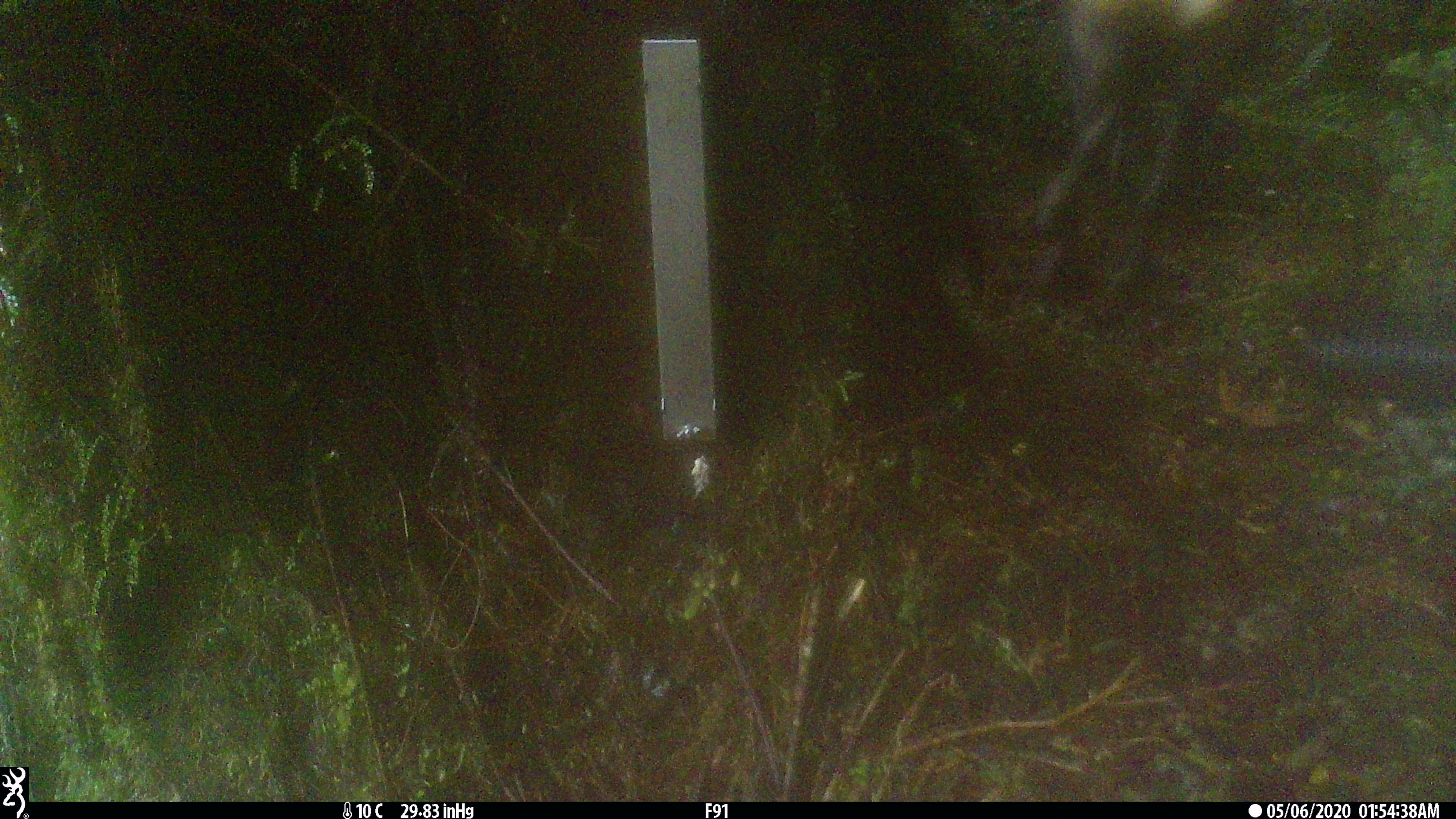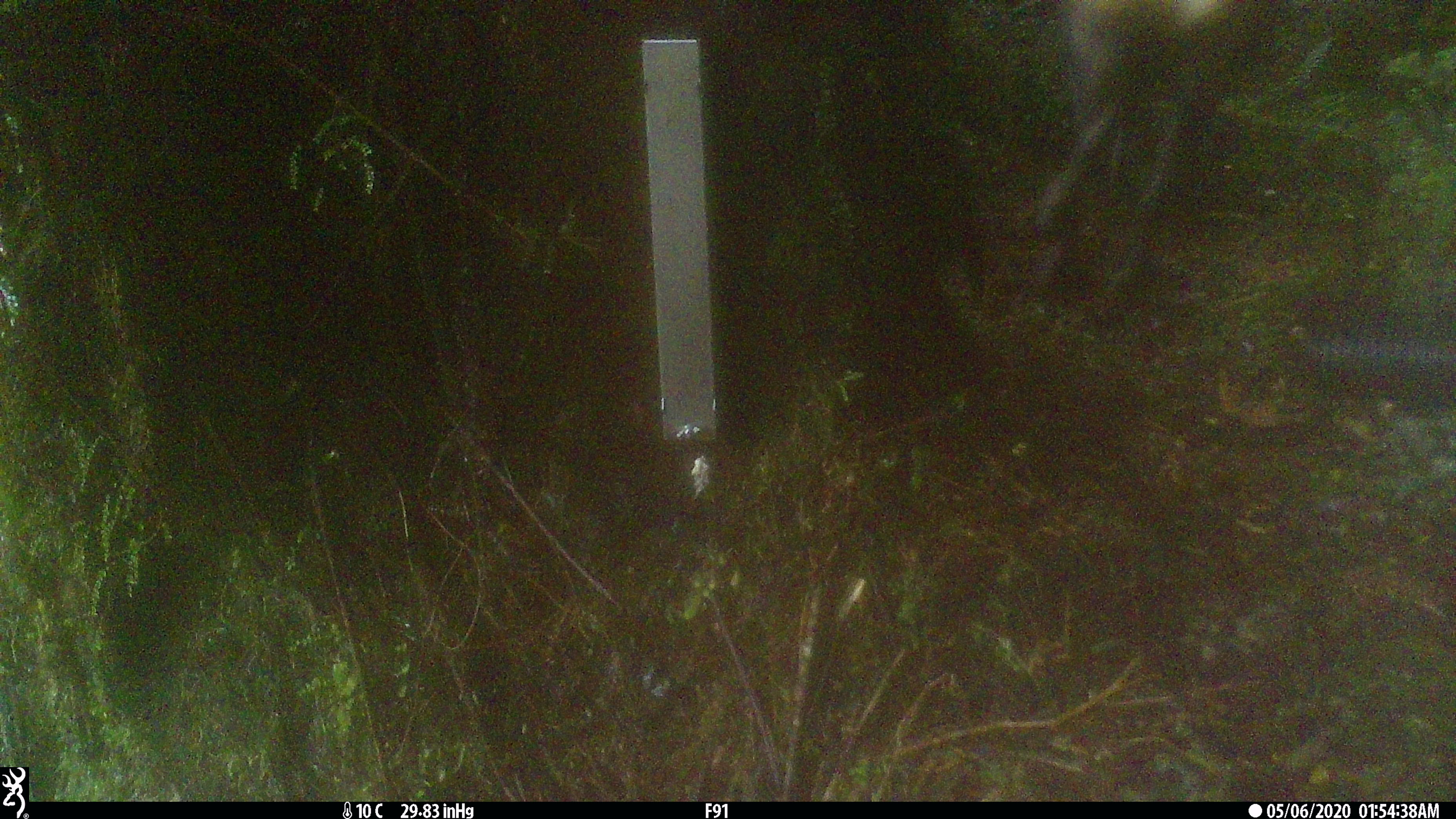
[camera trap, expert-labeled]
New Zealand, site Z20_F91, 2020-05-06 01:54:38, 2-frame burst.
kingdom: Animalia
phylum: Chordata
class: Mammalia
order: Artiodactyla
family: Bovidae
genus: Rupicapra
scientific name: Rupicapra rupicapra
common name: alpine chamois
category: chamois